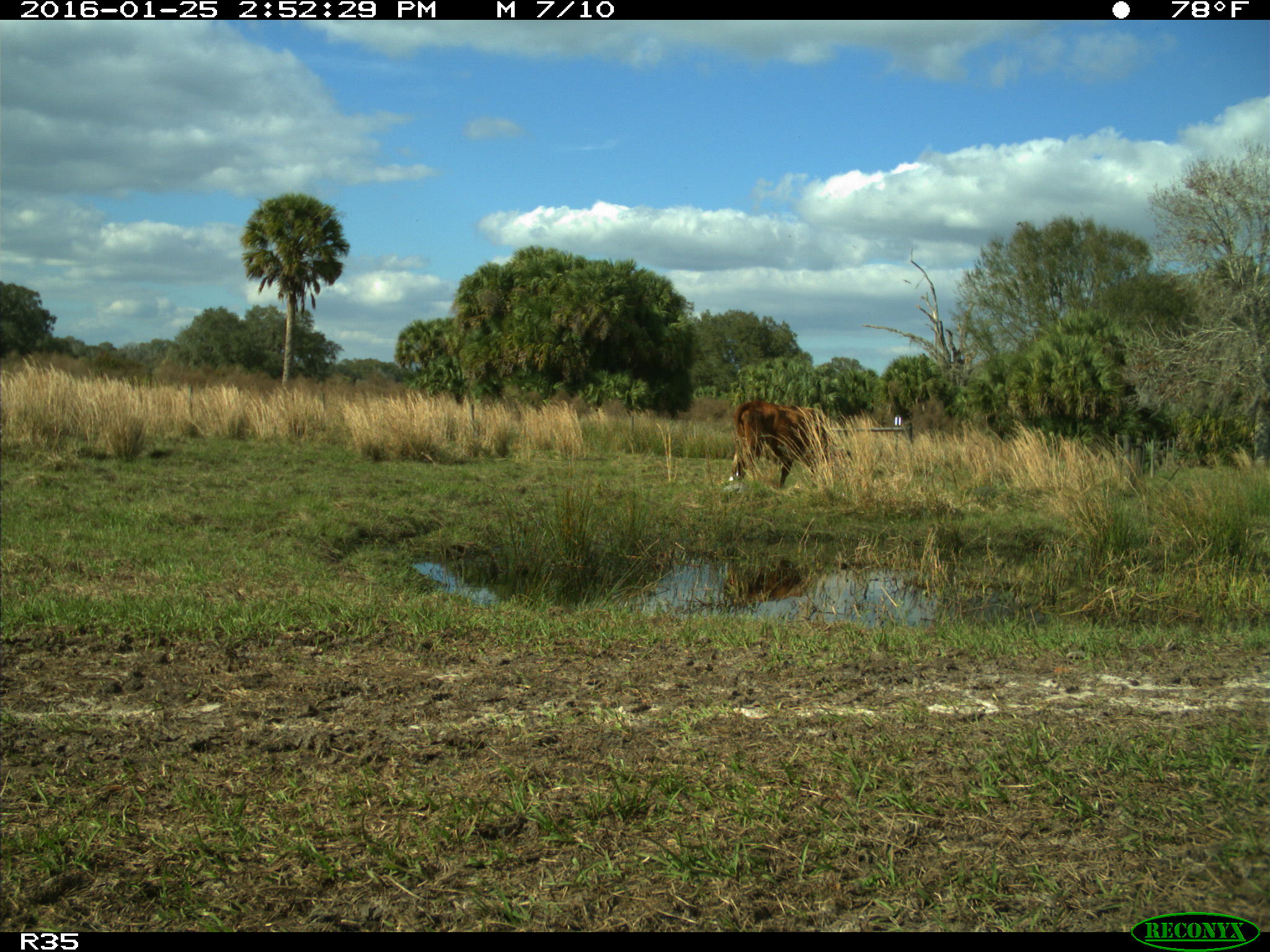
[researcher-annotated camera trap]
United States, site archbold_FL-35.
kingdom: Animalia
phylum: Chordata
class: Mammalia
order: Artiodactyla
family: Bovidae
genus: Bos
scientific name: Bos taurus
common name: domestic cow